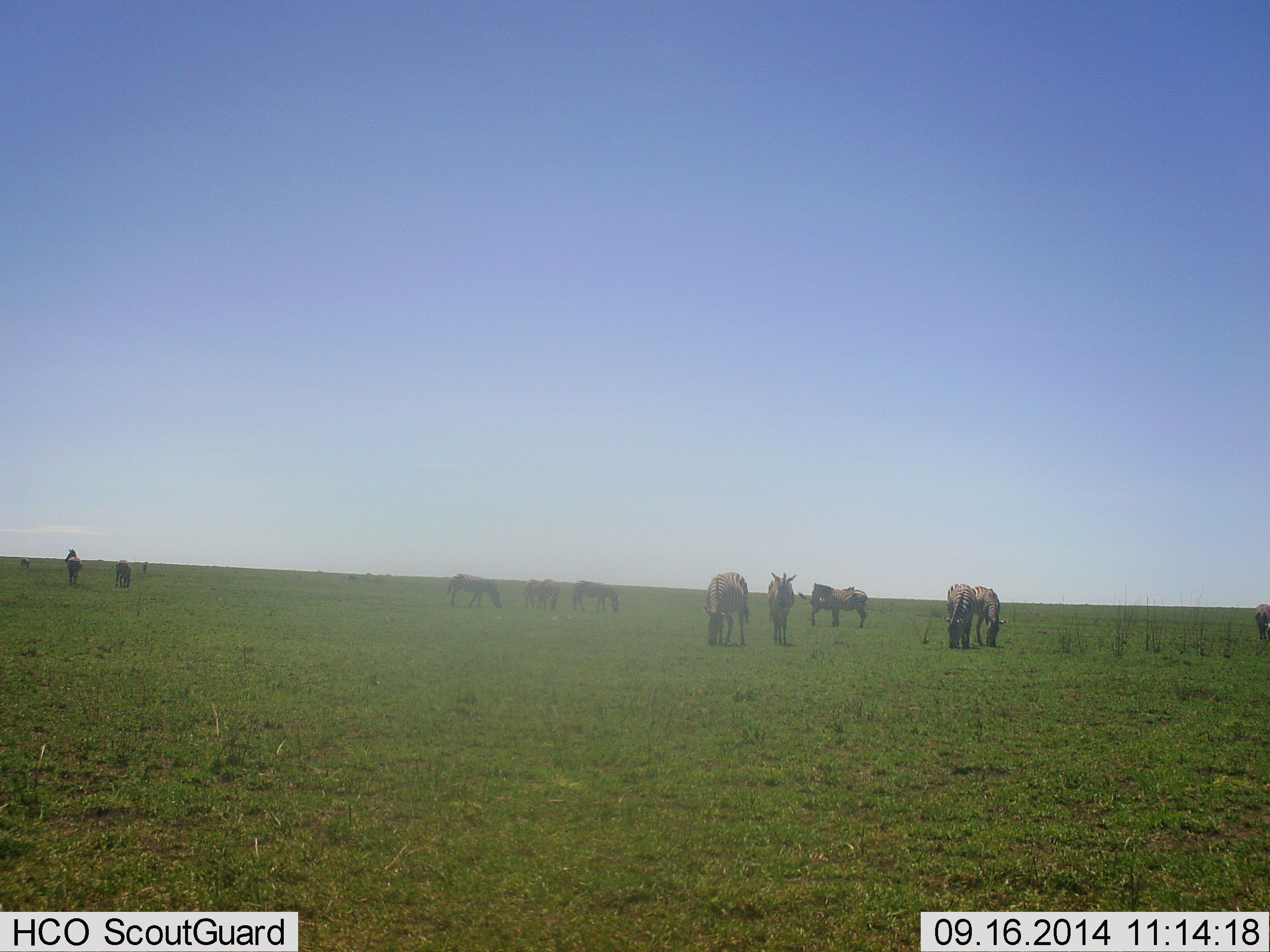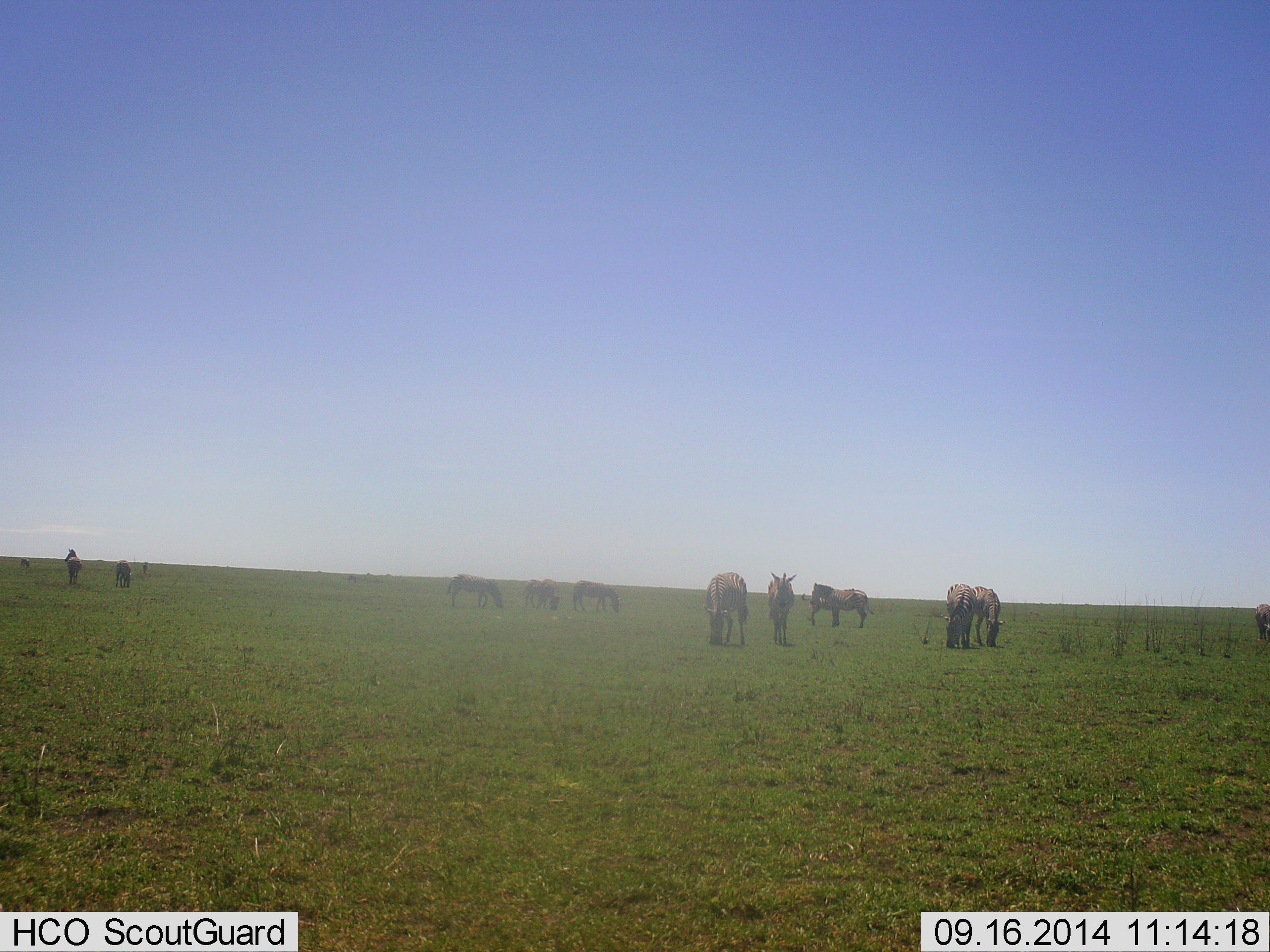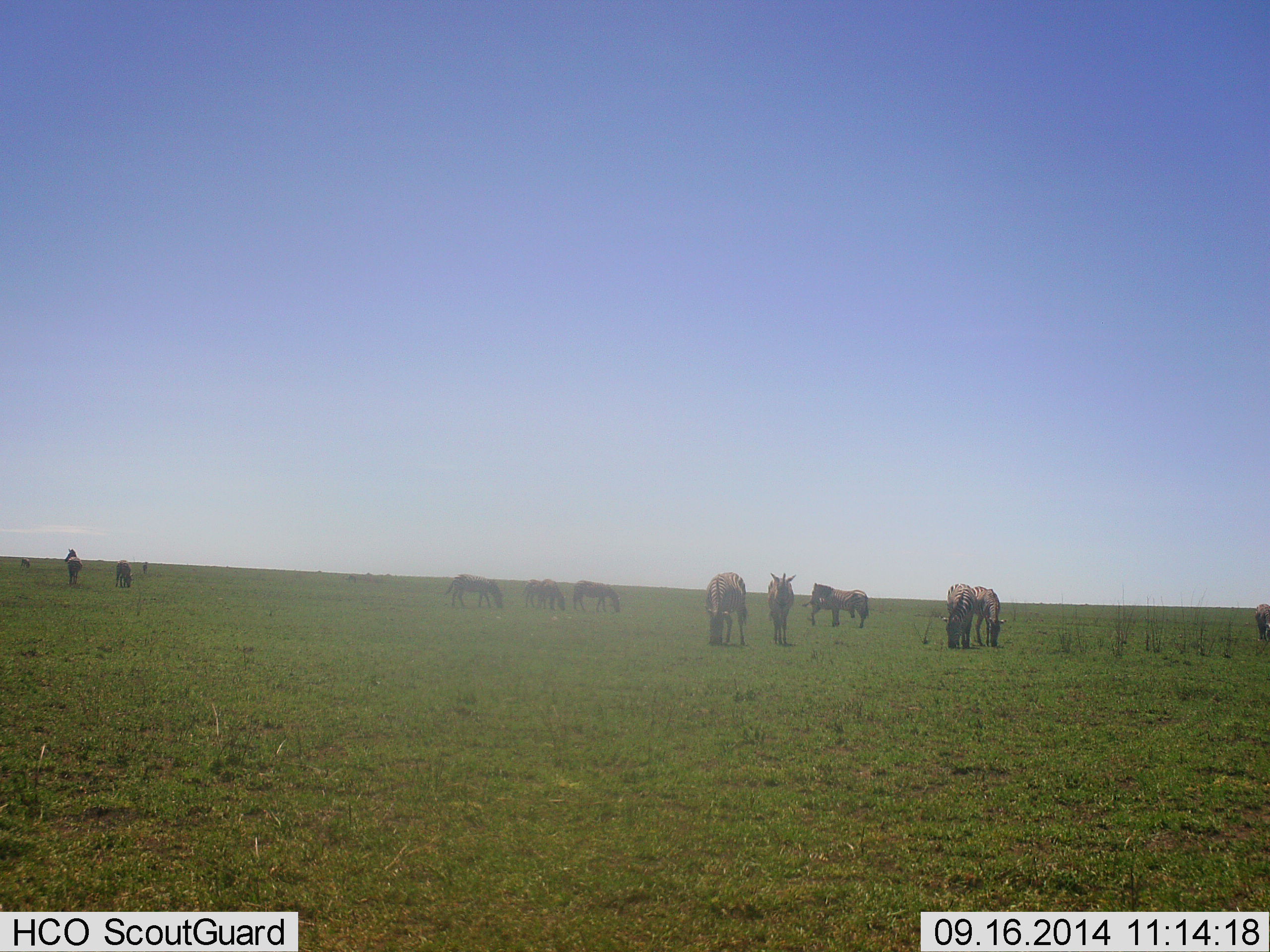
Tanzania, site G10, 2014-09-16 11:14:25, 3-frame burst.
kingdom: Animalia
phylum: Chordata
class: Mammalia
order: Perissodactyla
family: Equidae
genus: Equus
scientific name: Equus quagga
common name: plains zebra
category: zebra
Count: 11-50.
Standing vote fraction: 82%.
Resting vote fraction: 0%.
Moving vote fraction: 0%.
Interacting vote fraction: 9%.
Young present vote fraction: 9%.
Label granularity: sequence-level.